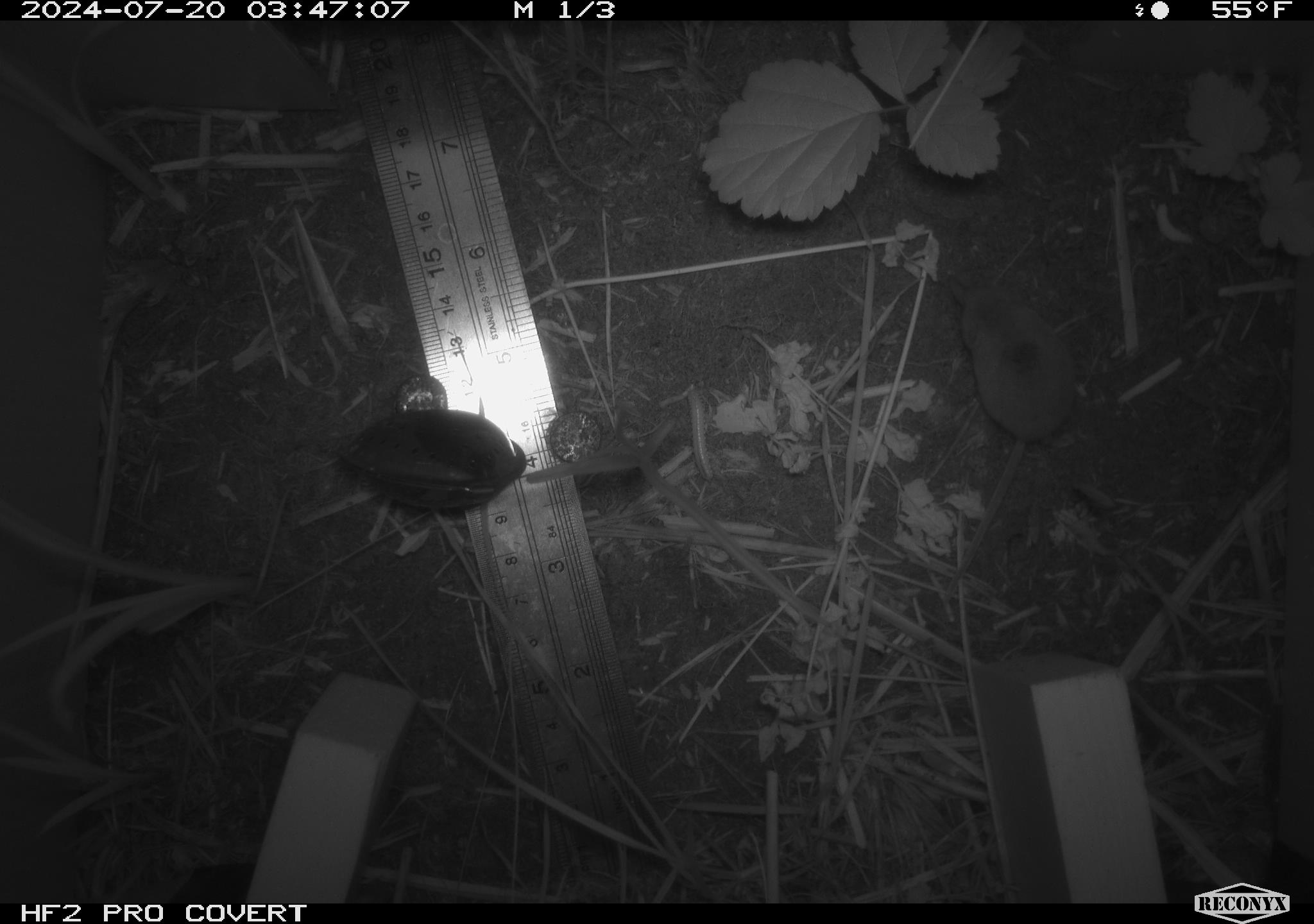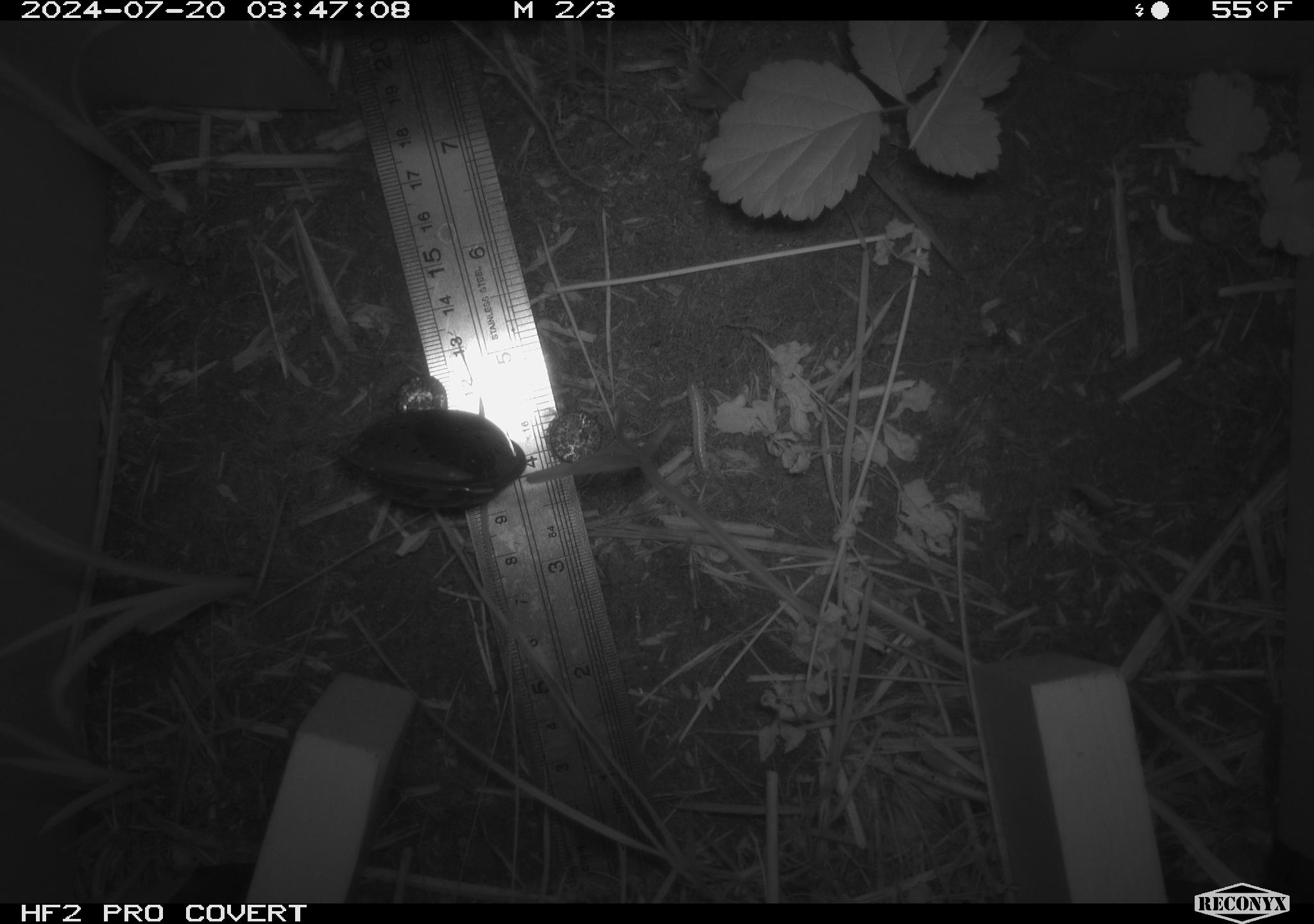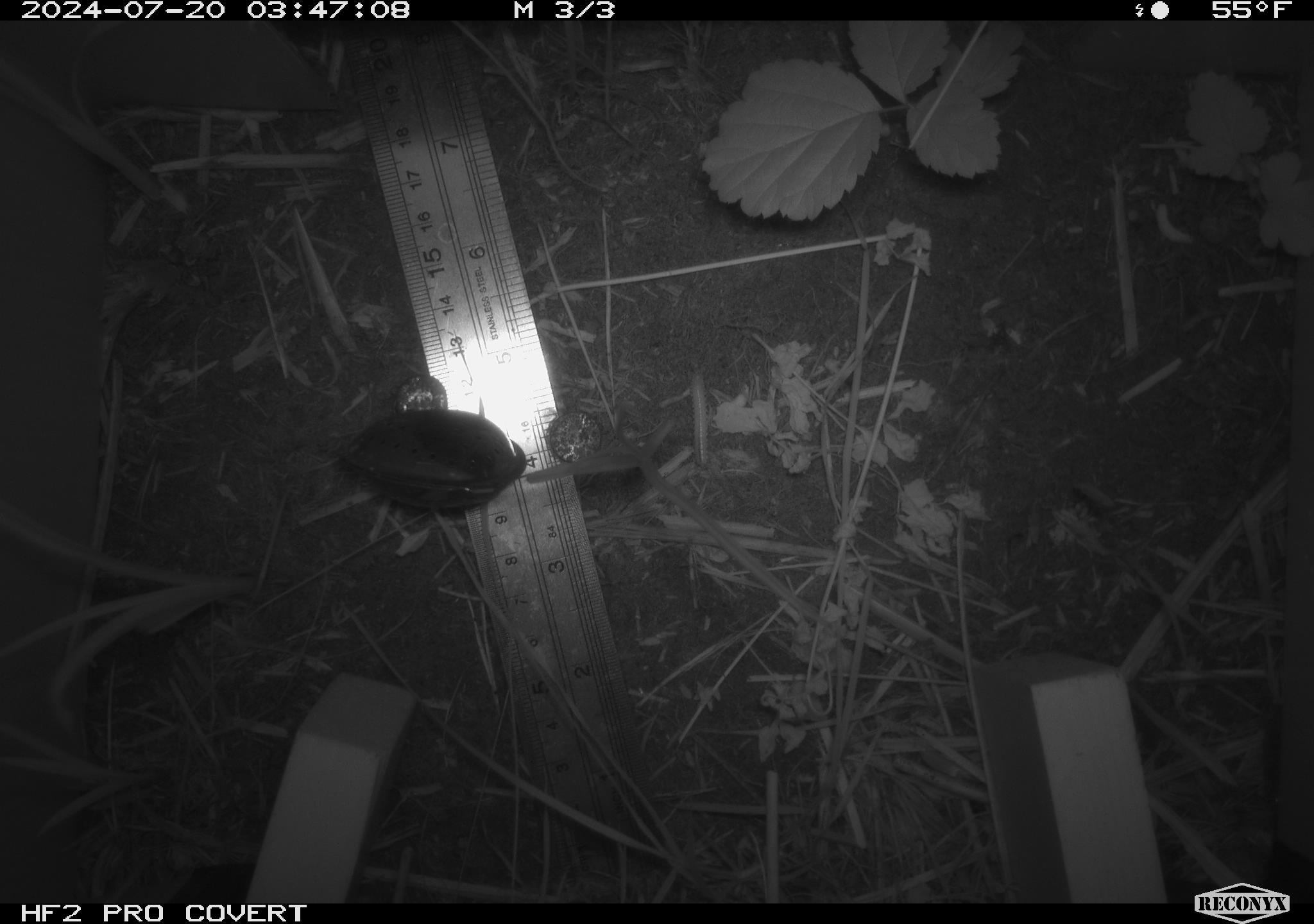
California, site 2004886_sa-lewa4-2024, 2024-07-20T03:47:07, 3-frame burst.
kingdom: Animalia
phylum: Chordata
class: Mammalia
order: Eulipotyphla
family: Soricidae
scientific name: Soricidae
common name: shrews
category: soricidae family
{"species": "soricidae family (shrews) (Soricidae)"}